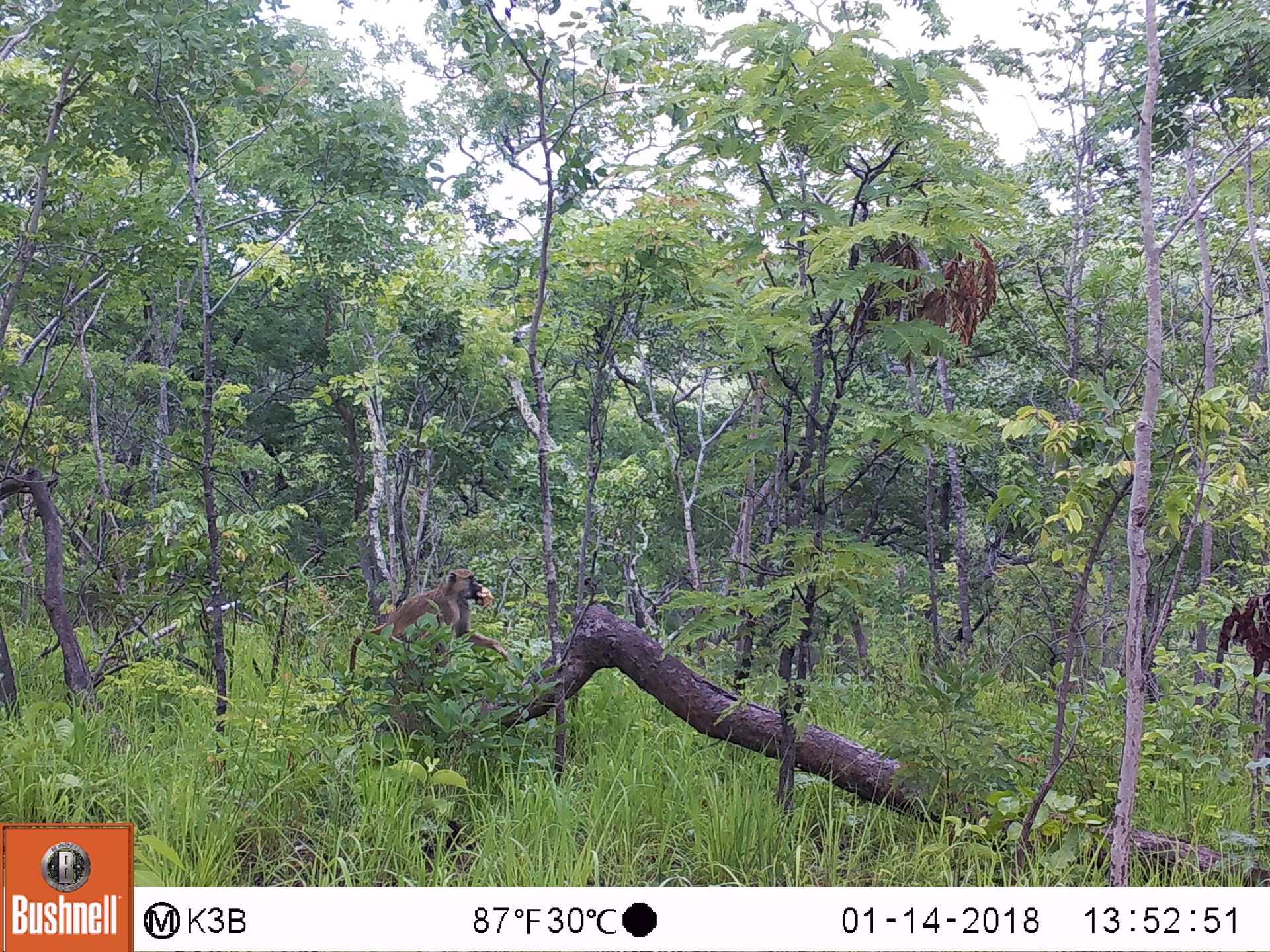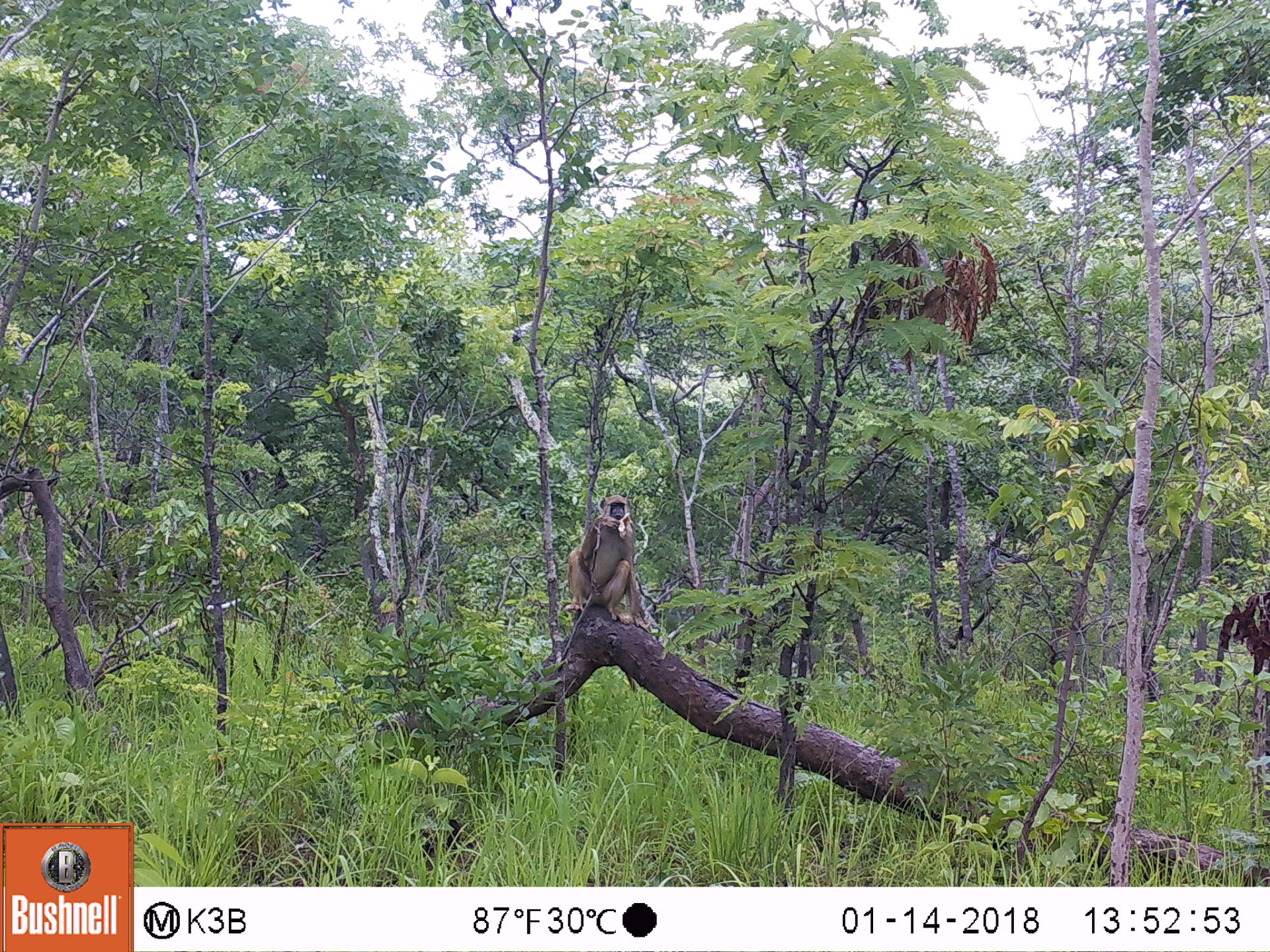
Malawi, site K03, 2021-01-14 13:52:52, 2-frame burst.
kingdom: Animalia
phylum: Chordata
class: Mammalia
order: Primates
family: Cercopithecidae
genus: Papio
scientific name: Papio cynocephalus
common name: yellow baboon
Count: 1.